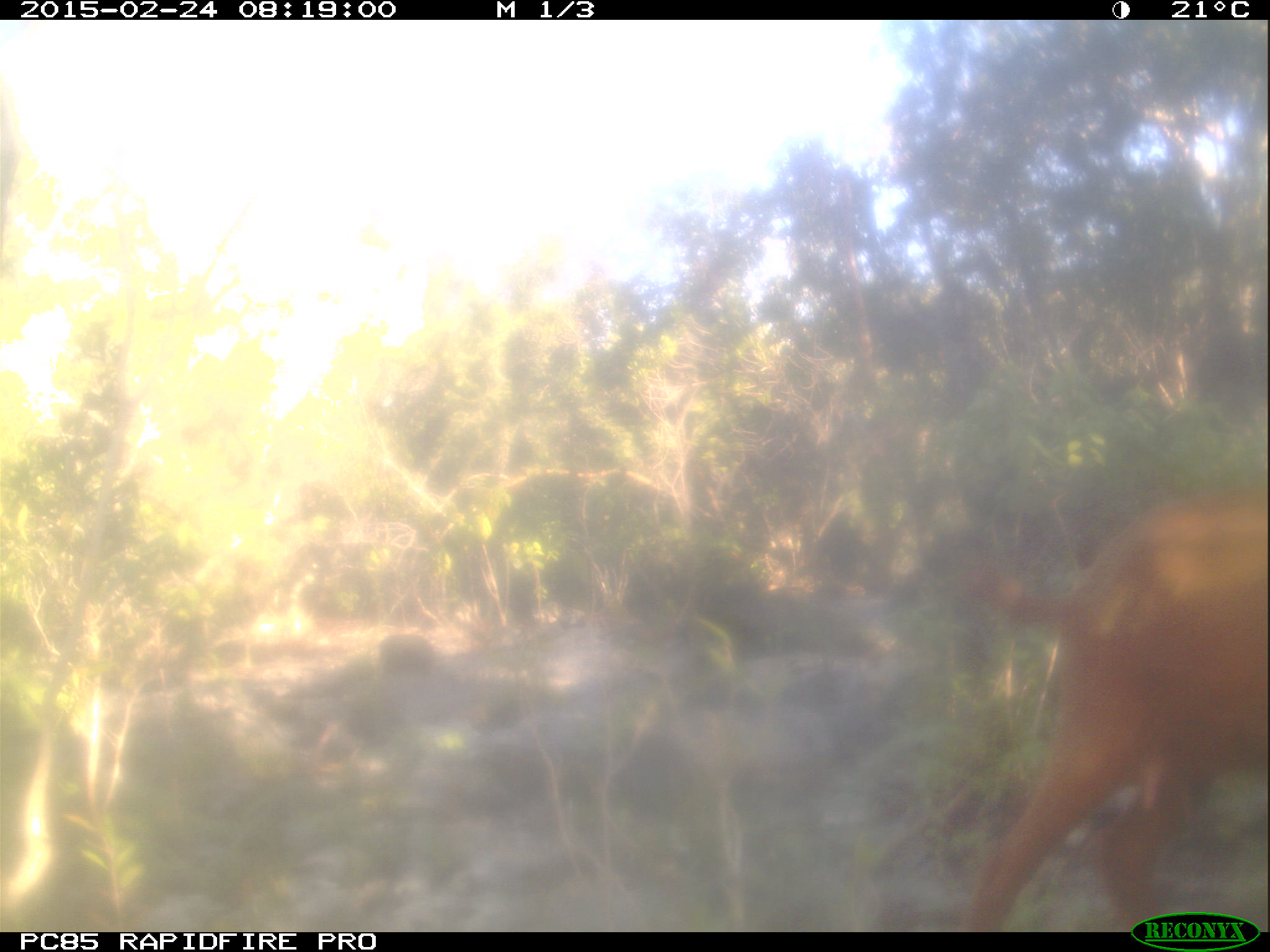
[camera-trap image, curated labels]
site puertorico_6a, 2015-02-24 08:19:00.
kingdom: Animalia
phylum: Chordata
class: Mammalia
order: Artiodactyla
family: Bovidae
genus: Capra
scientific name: Capra hircus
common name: goat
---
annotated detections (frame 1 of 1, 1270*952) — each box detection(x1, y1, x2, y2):
goat: detection(934, 496, 1270, 905)